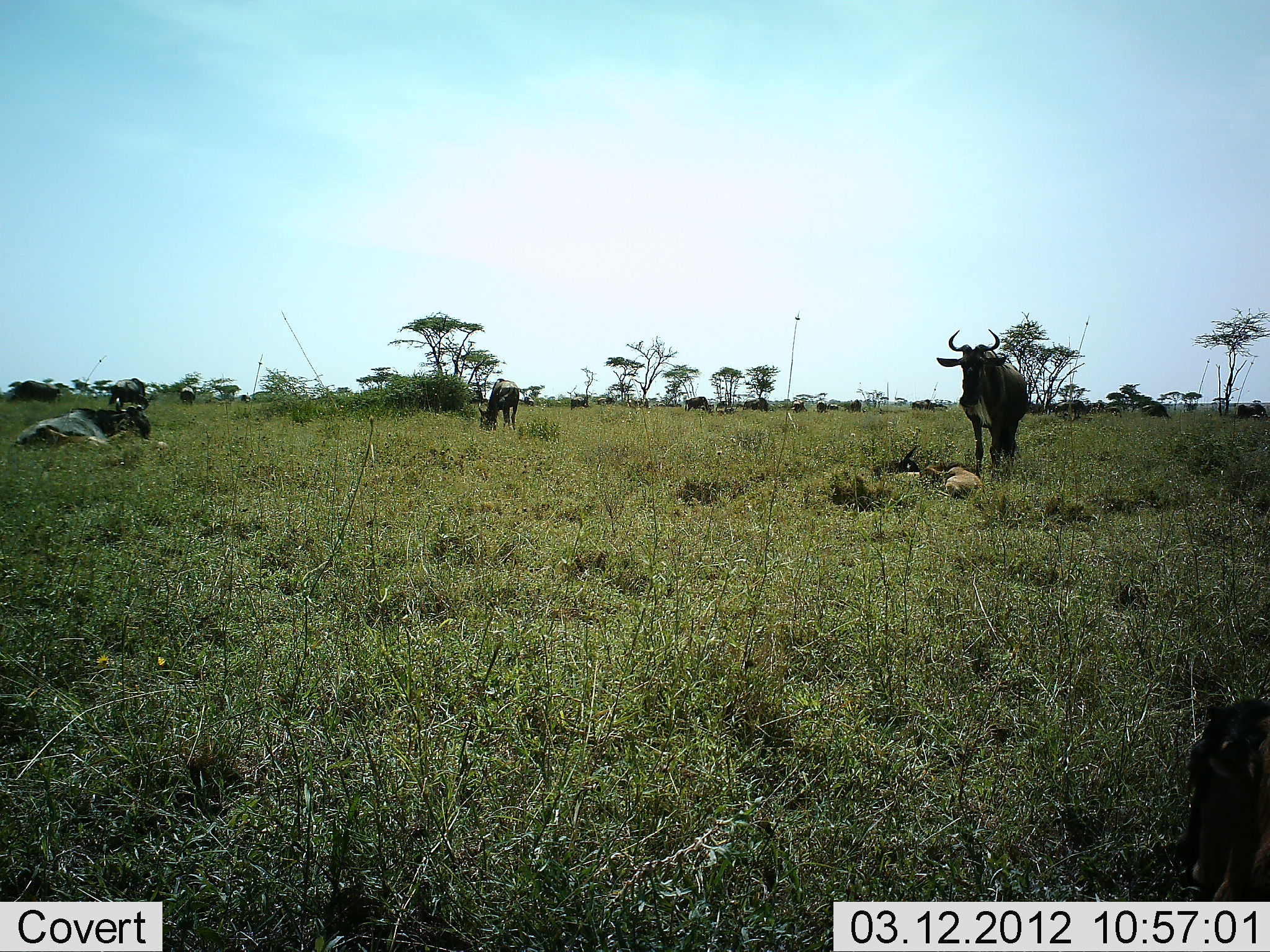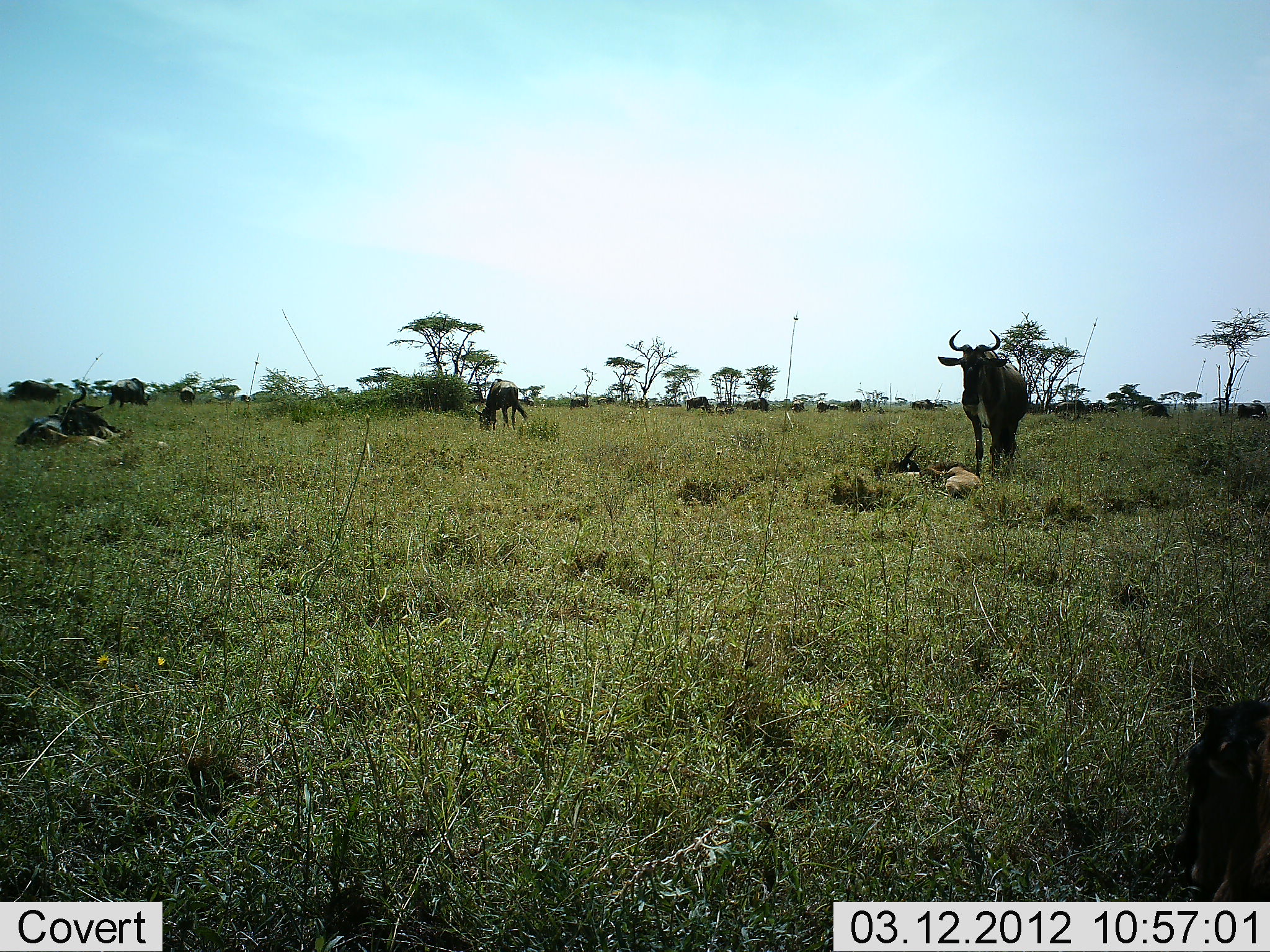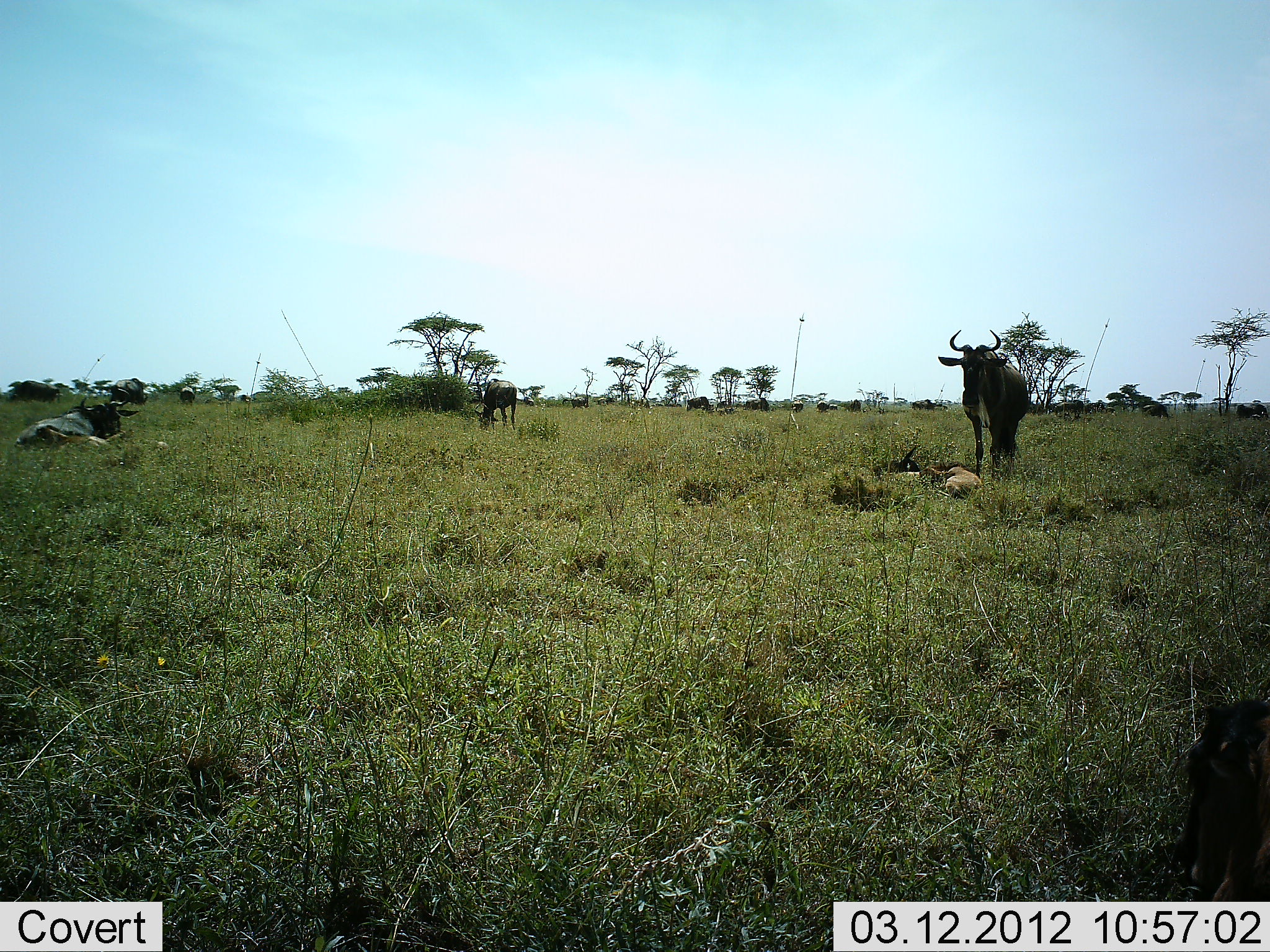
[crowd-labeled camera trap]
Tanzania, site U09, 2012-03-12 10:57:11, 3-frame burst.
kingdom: Animalia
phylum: Chordata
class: Mammalia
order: Artiodactyla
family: Bovidae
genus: Connochaetes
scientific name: Connochaetes taurinus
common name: blue wildebeest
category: wildebeest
Wildebeest (blue wildebeest) (Connochaetes taurinus), count 7. Behavior (volunteer vote fractions): standing 100%, resting 67%, moving 20%, interacting 0%. Young present (vote fraction): 40%. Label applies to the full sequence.